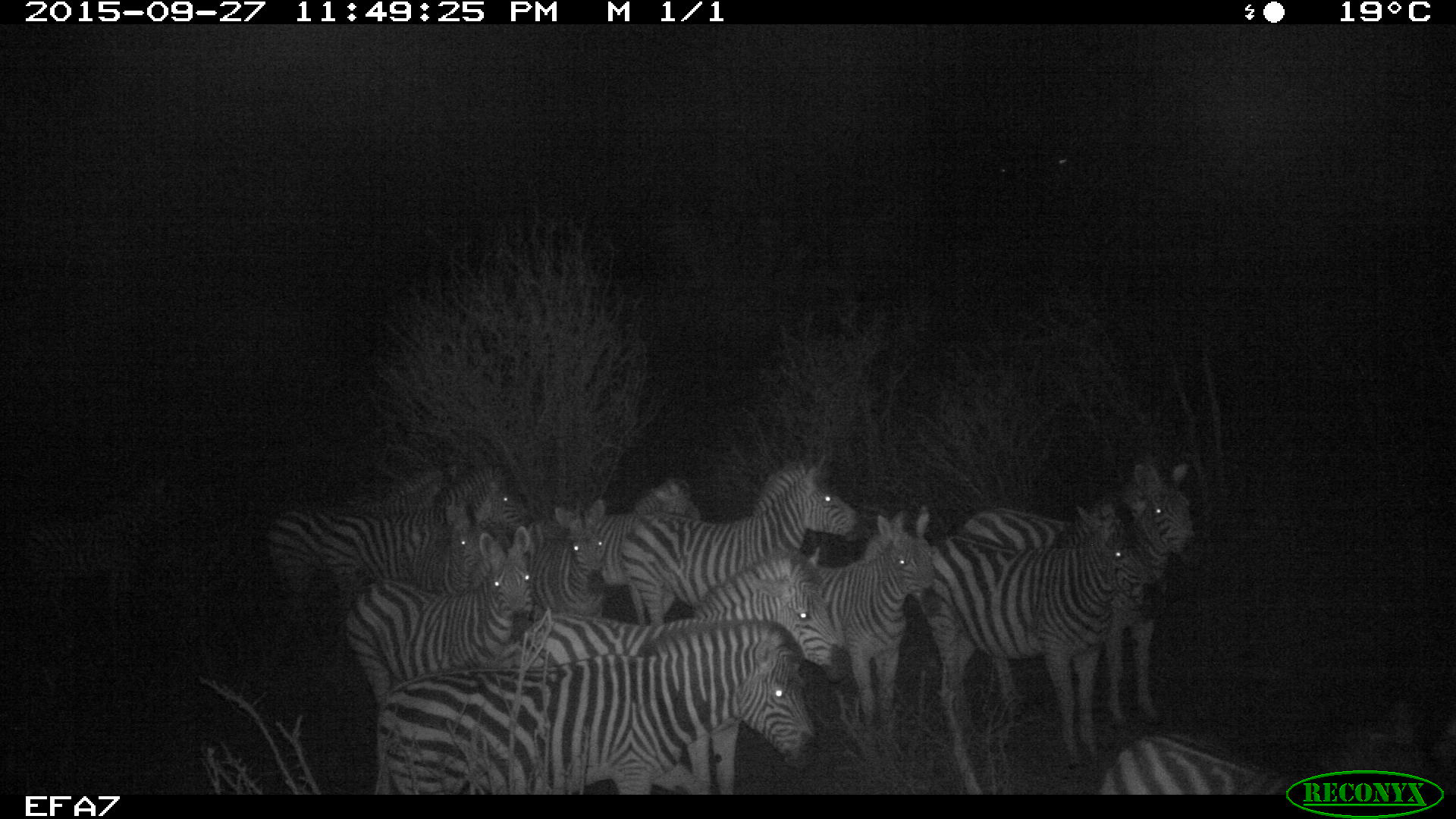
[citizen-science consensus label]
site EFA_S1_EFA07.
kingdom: Animalia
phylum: Chordata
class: Mammalia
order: Perissodactyla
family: Equidae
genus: Equus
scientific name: Equus quagga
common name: plains zebra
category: zebraplains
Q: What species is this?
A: Zebraplains (plains zebra) (Equus quagga).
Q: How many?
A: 11-50.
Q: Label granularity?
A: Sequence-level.